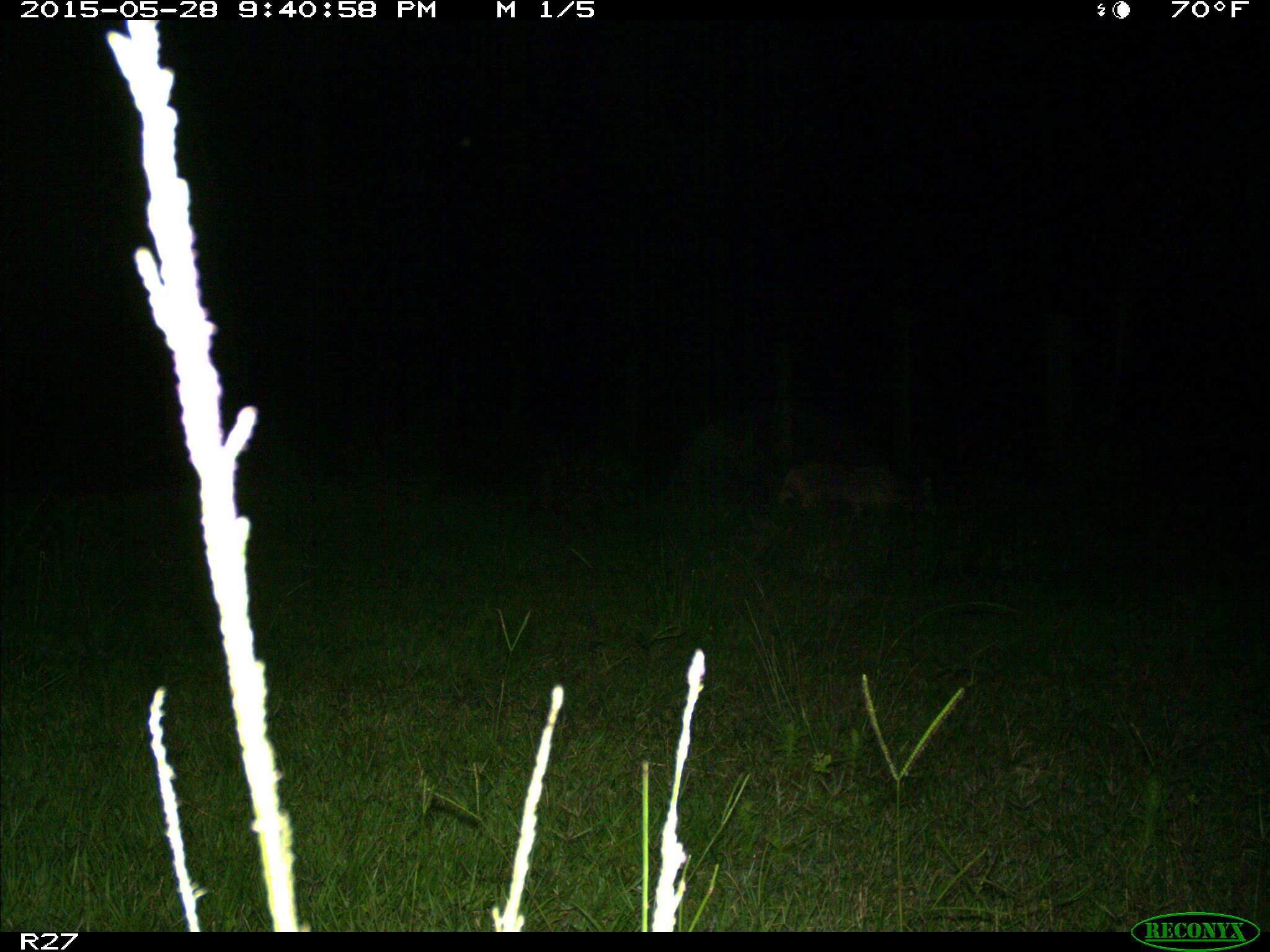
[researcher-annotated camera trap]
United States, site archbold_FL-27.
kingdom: Animalia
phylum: Chordata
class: Mammalia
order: Carnivora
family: Canidae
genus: Canis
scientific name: Canis latrans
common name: coyote